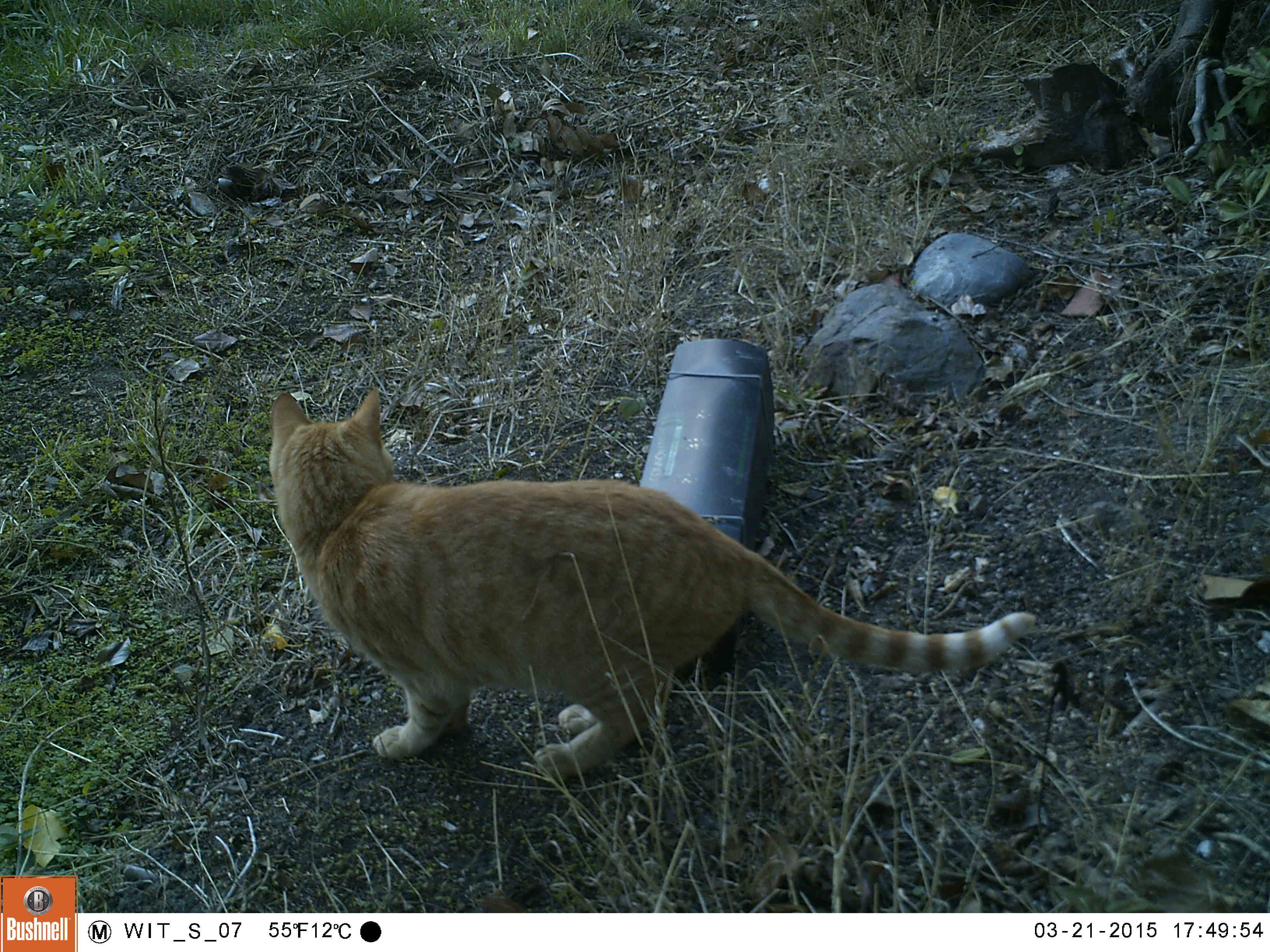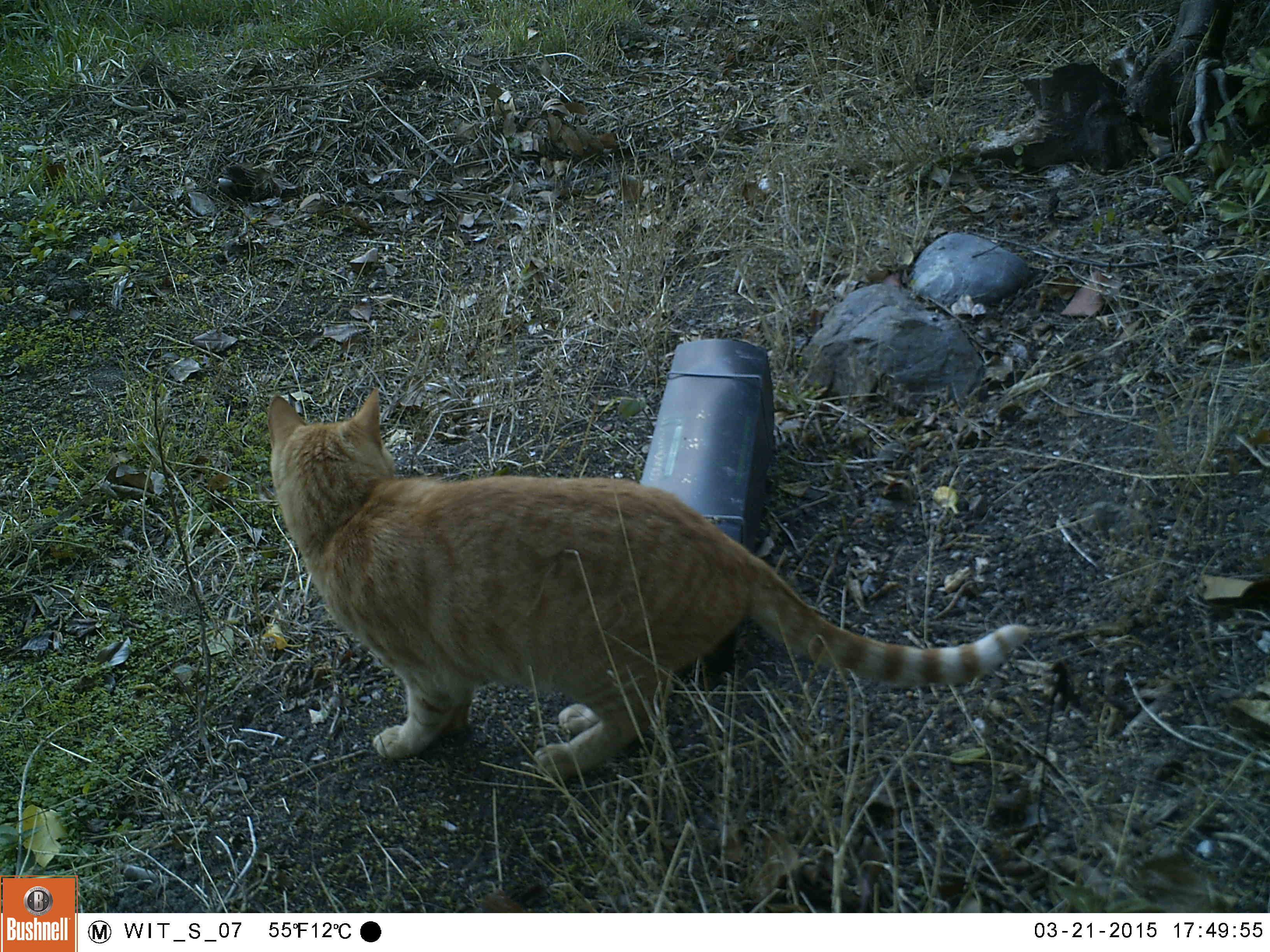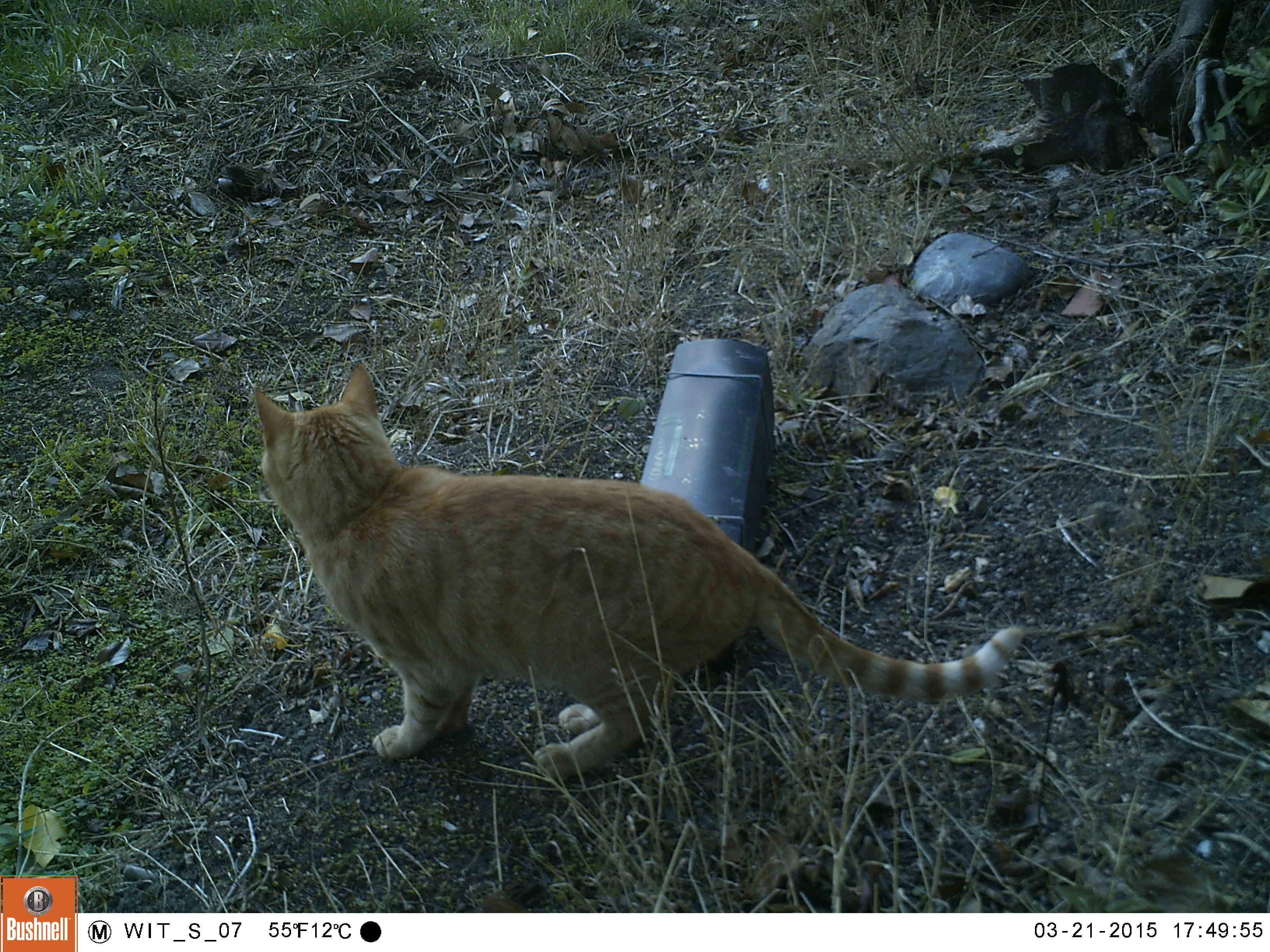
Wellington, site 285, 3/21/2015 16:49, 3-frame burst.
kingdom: Animalia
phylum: Chordata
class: Mammalia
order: Carnivora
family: Felidae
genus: Felis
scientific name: Felis catus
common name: cat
Cat (Felis catus).